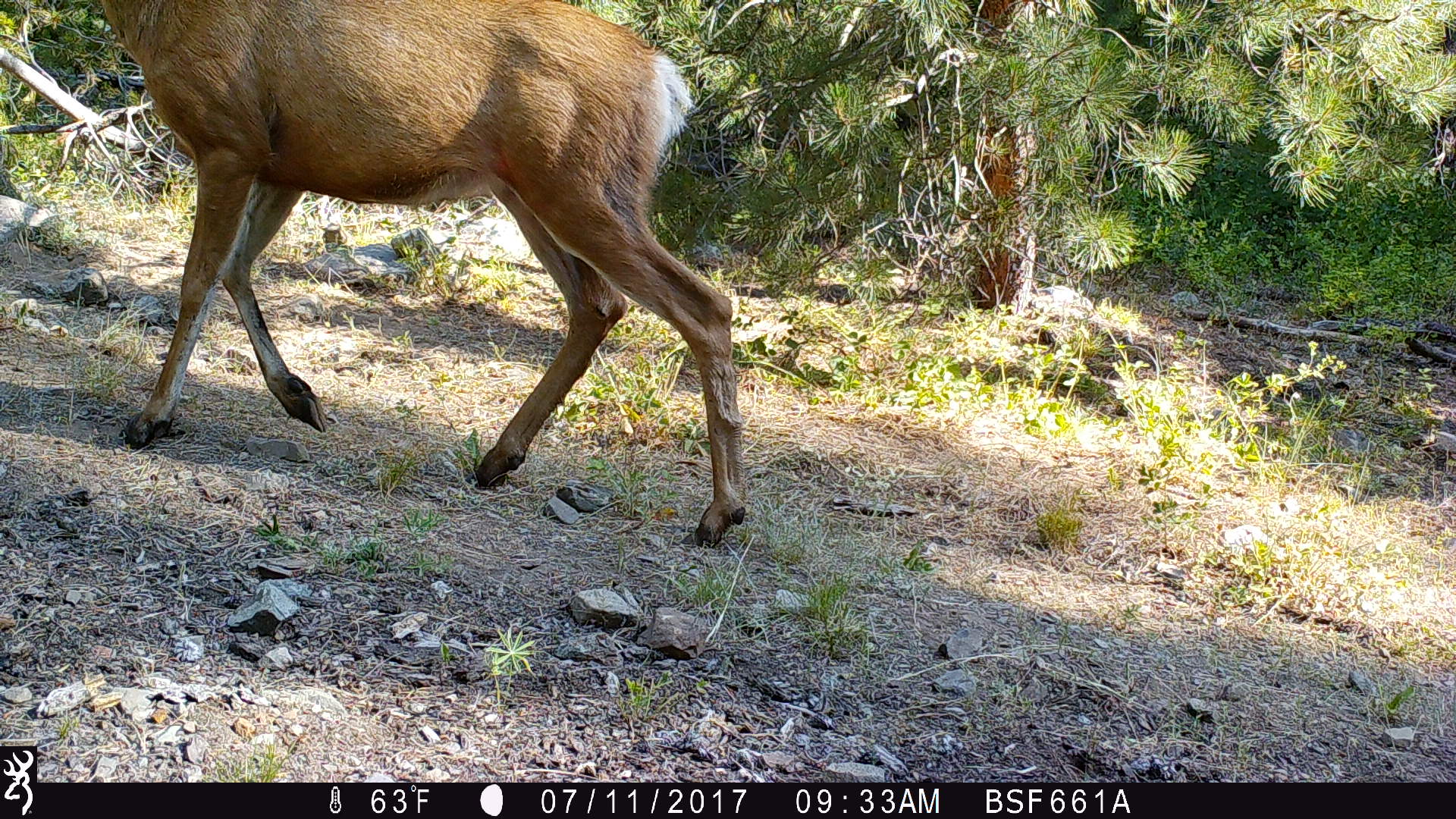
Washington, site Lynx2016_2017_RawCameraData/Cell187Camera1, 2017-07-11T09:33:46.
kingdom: Animalia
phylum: Chordata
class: Mammalia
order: Artiodactyla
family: Cervidae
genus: Odocoileus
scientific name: Odocoileus hemionus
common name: mule deer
Odocoileus hemionus (mule deer). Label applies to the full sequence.